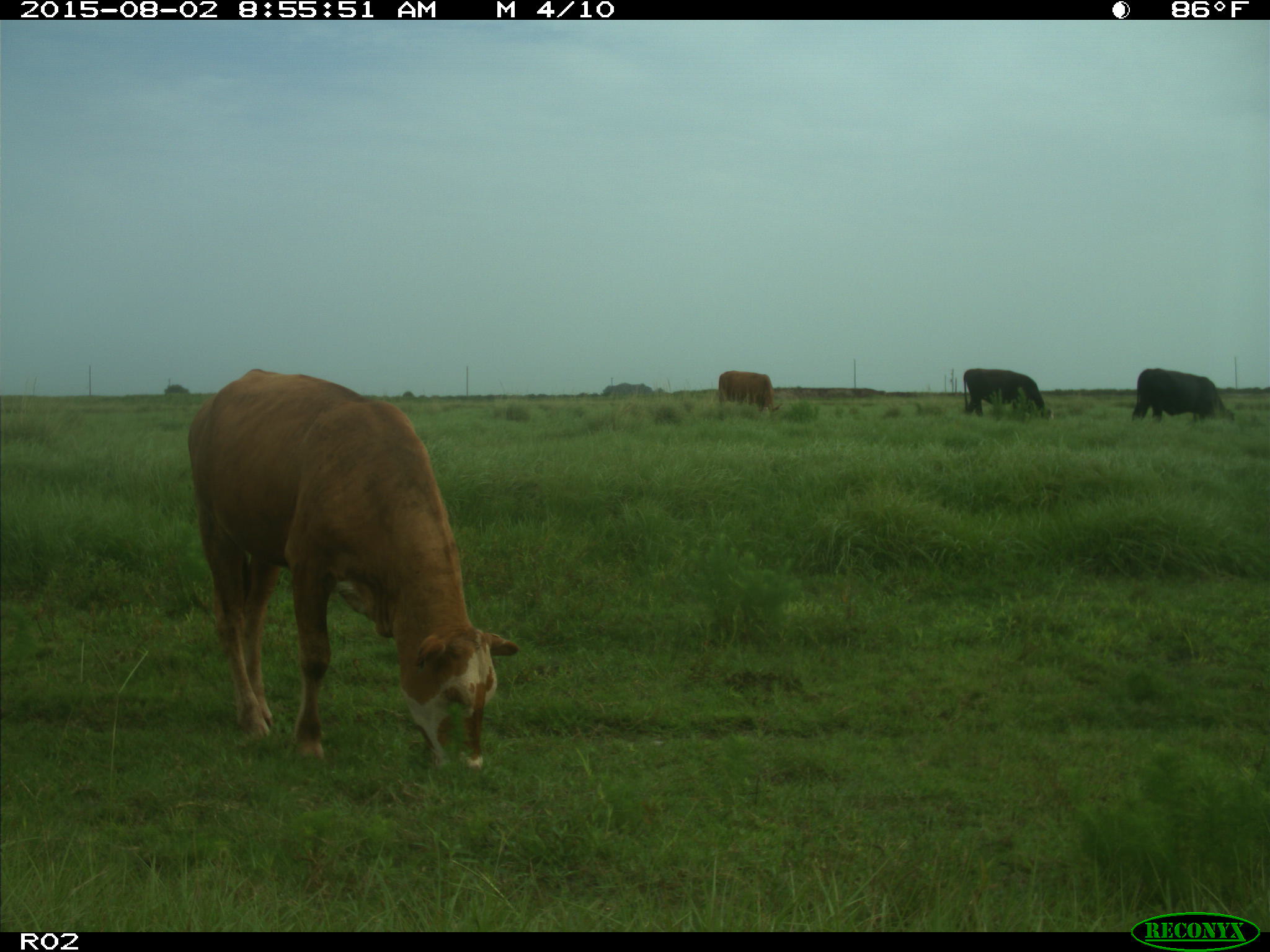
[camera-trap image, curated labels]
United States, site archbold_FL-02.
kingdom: Animalia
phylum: Chordata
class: Mammalia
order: Artiodactyla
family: Bovidae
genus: Bos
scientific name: Bos taurus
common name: domestic cow